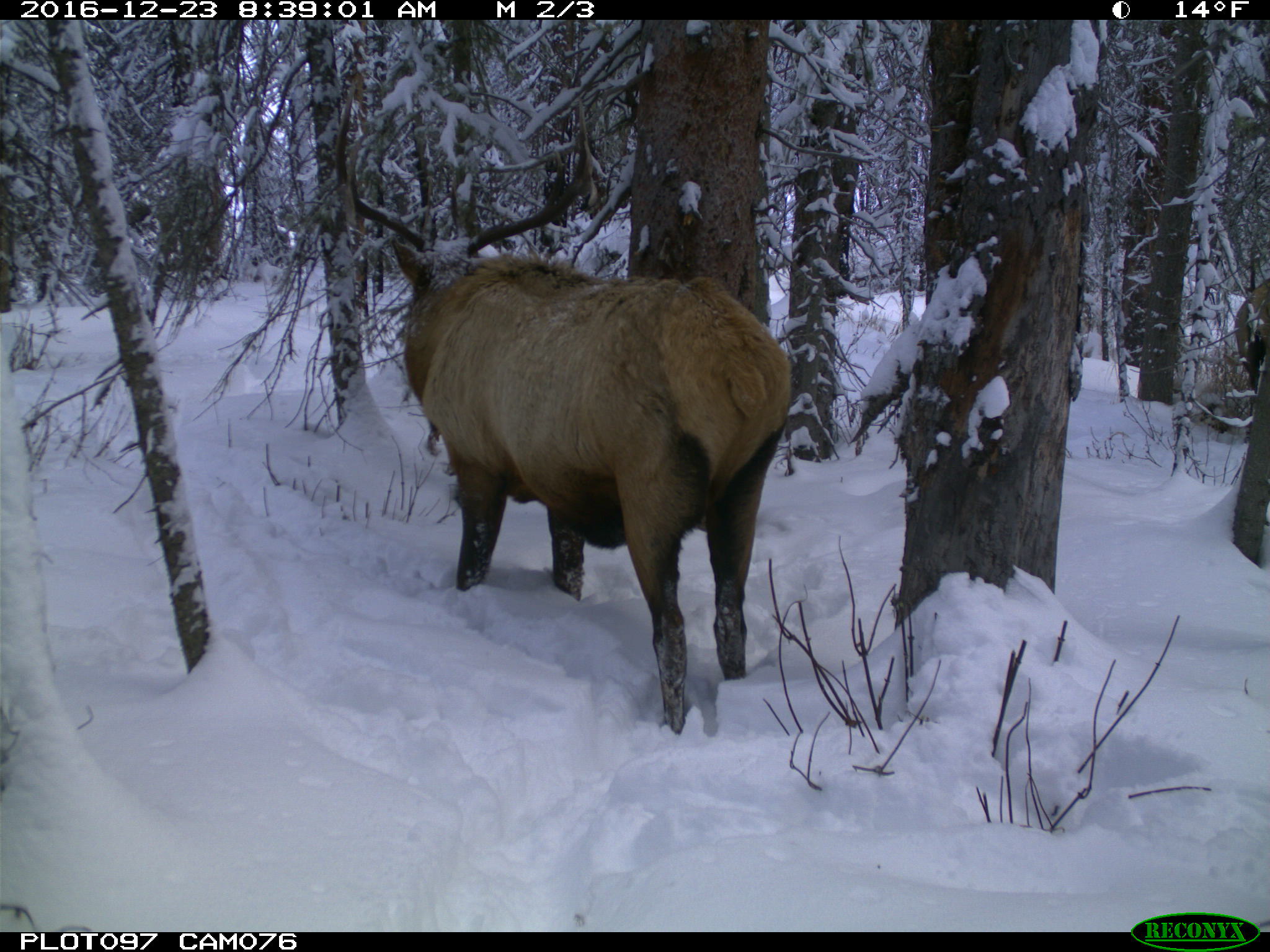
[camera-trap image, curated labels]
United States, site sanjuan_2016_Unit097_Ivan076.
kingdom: Animalia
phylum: Chordata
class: Mammalia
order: Artiodactyla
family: Cervidae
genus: Cervus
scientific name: Cervus elaphus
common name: red deer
Cervus elaphus (red deer).